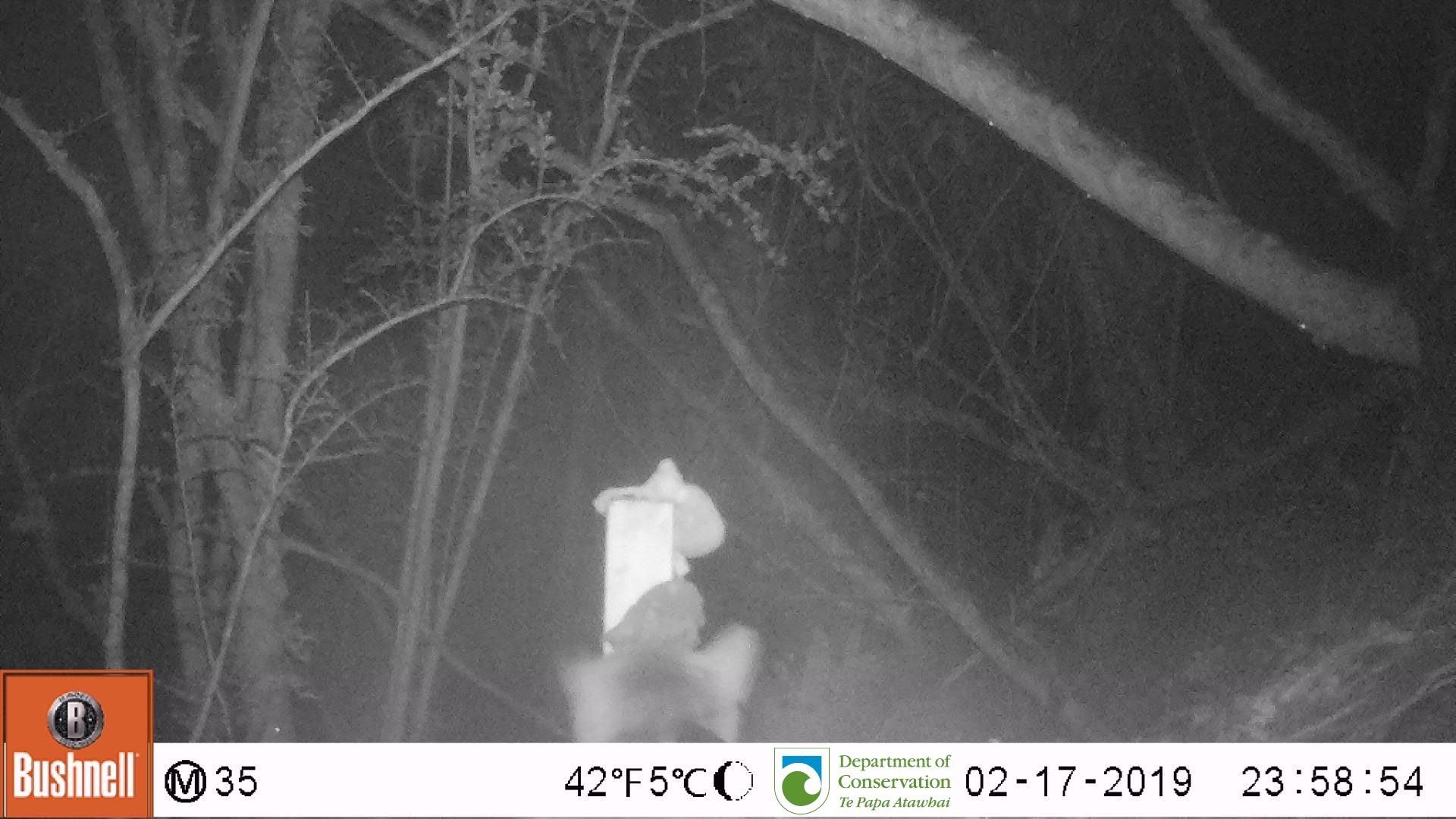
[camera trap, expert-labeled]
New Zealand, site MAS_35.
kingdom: Animalia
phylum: Chordata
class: Mammalia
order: Carnivora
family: Felidae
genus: Felis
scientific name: Felis catus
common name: domestic cat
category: cat